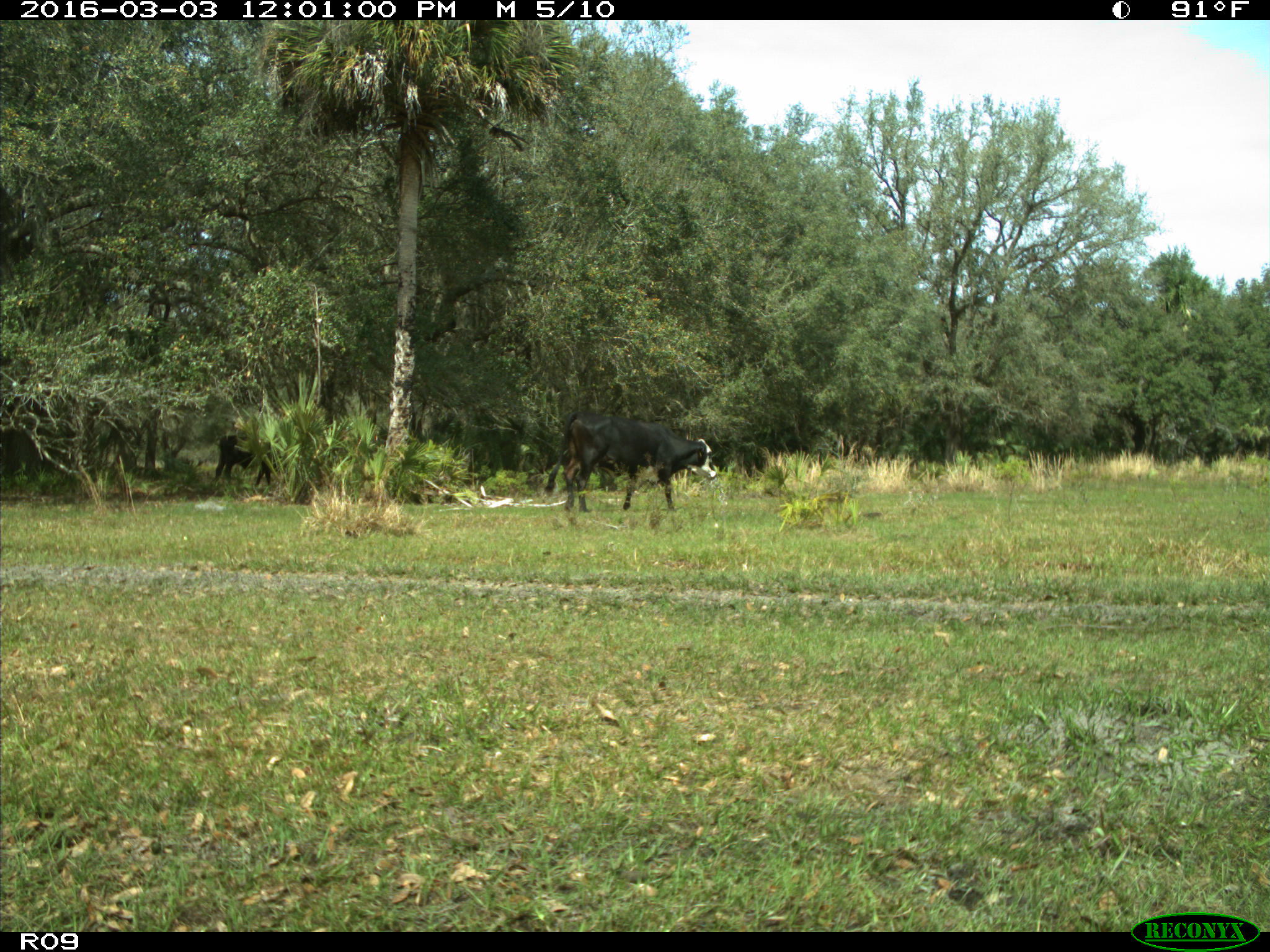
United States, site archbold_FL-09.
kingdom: Animalia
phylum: Chordata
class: Mammalia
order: Artiodactyla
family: Bovidae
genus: Bos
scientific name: Bos taurus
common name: domestic cow